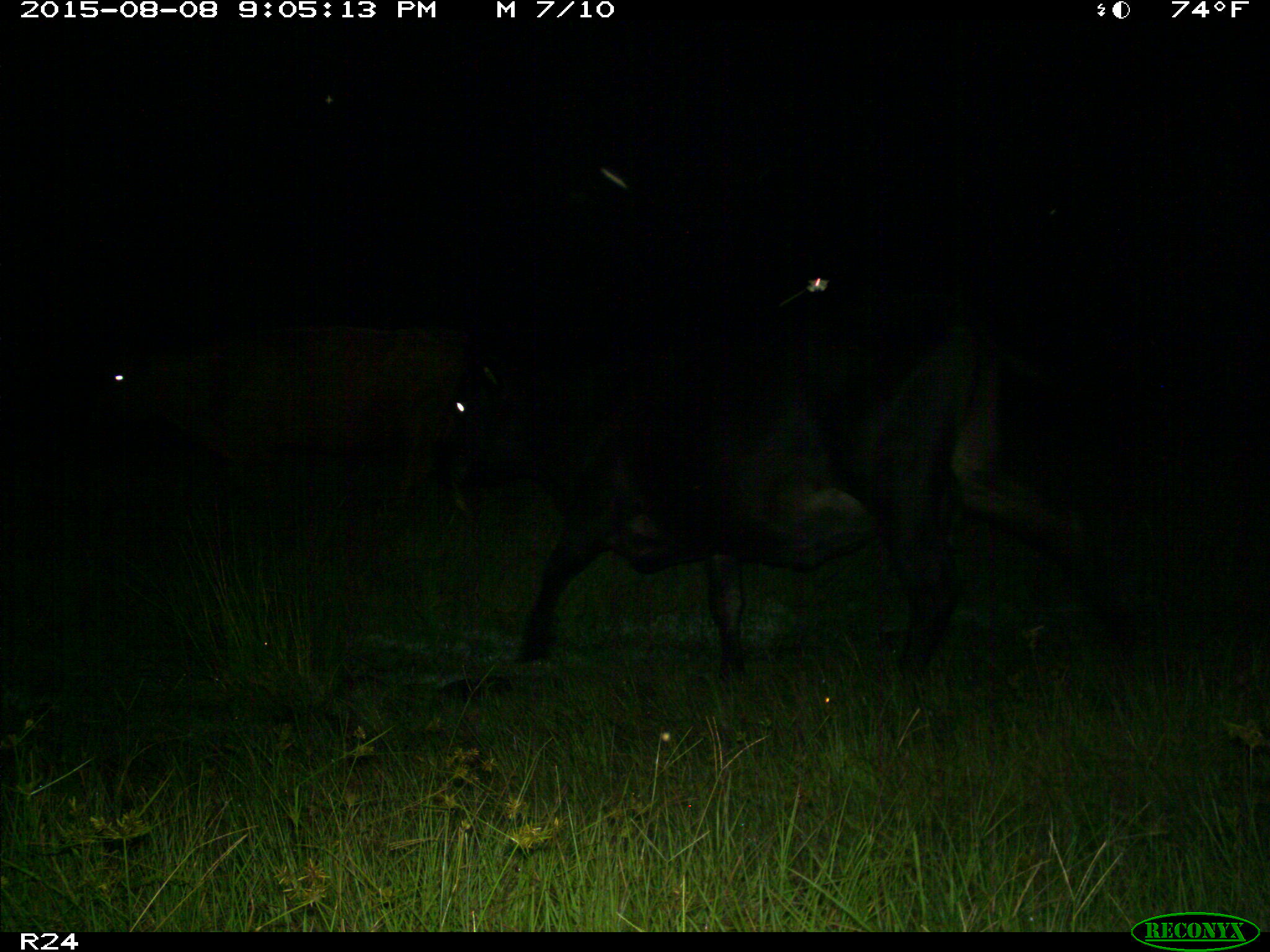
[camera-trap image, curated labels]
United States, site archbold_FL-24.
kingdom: Animalia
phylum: Chordata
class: Mammalia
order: Artiodactyla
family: Bovidae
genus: Bos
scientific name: Bos taurus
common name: domestic cow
Bos taurus (domestic cow).